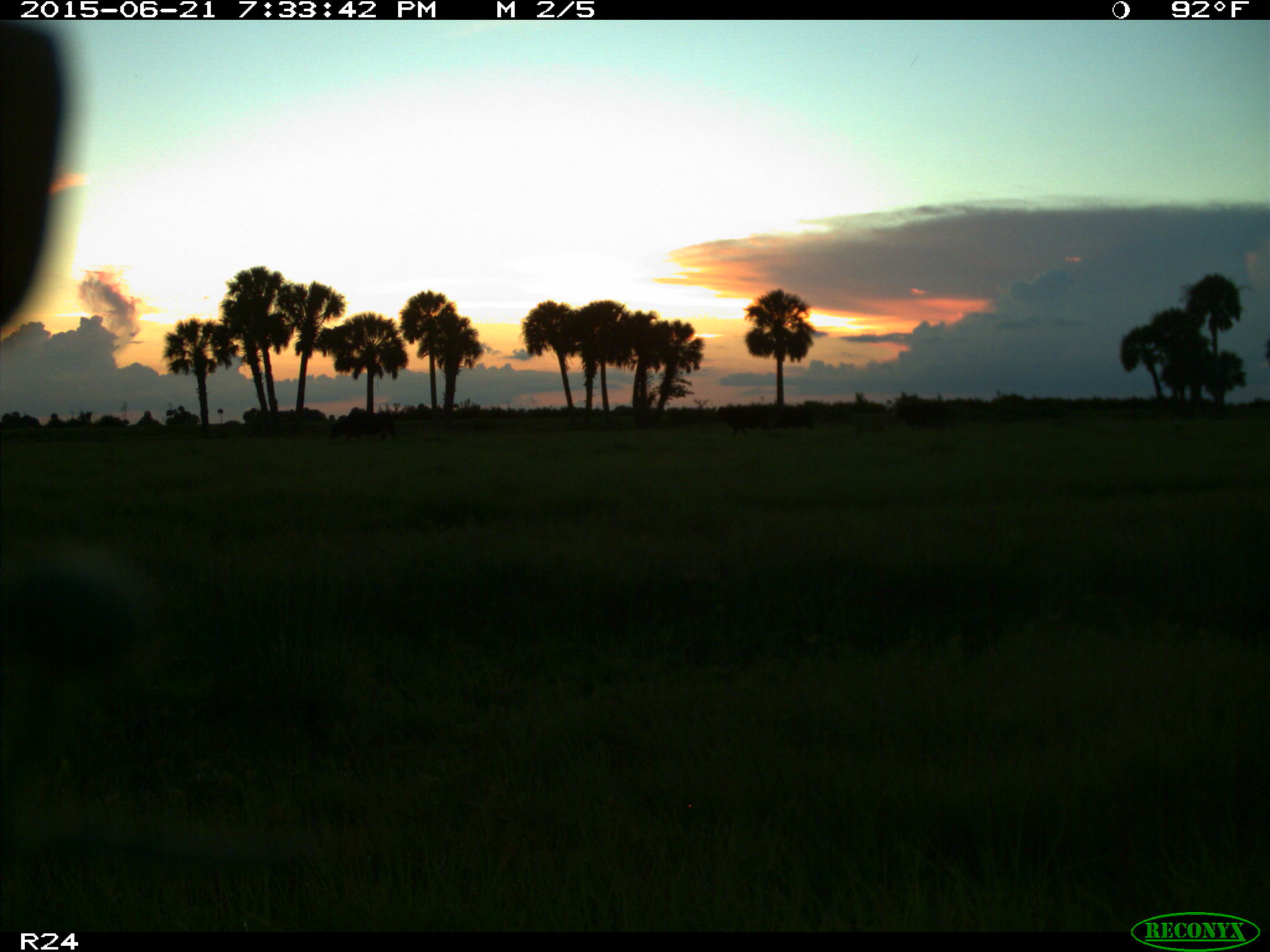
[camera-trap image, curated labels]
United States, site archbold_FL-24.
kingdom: Animalia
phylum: Chordata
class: Mammalia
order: Artiodactyla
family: Bovidae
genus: Bos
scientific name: Bos taurus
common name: domestic cow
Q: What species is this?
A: Bos taurus (domestic cow).